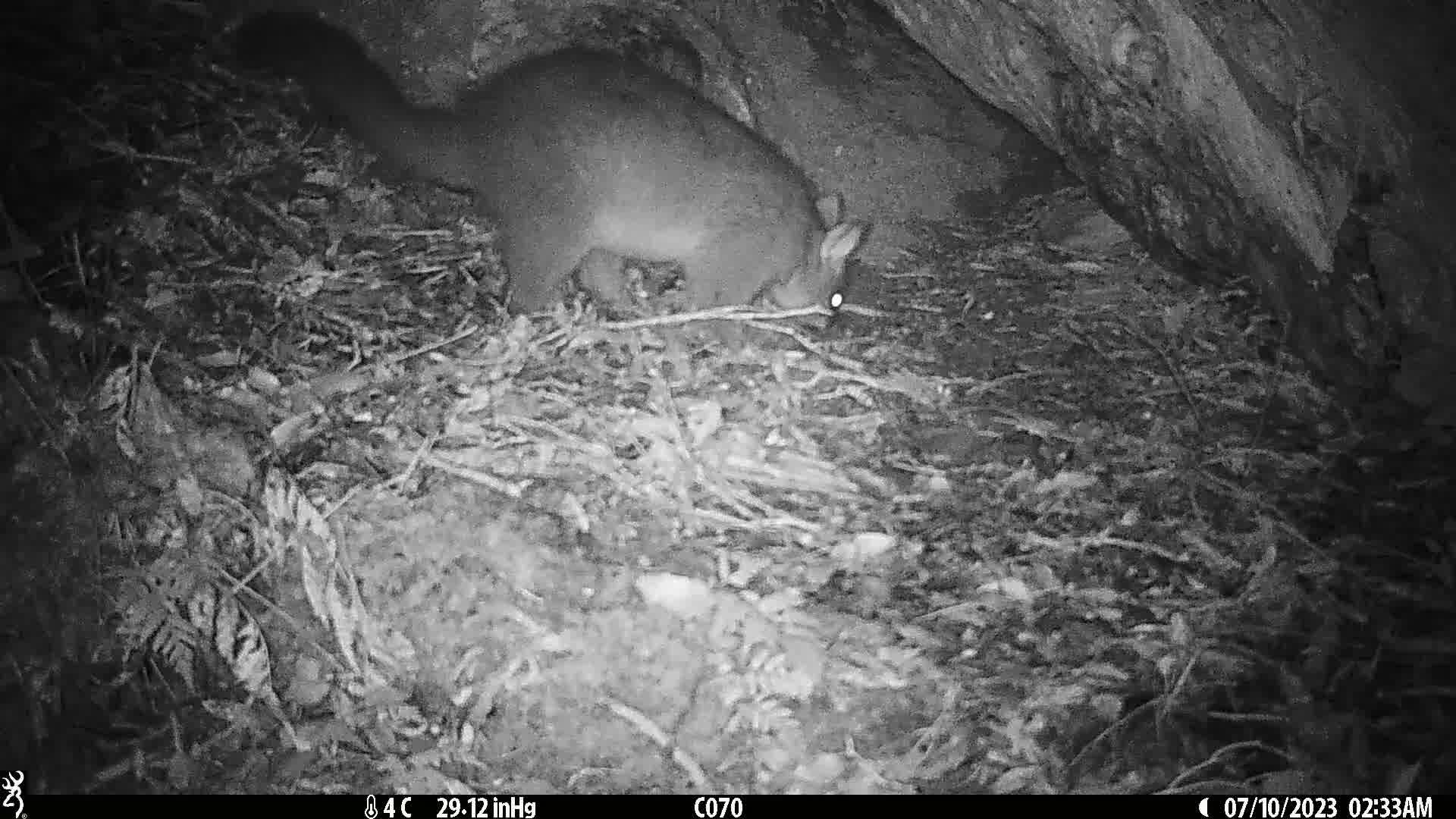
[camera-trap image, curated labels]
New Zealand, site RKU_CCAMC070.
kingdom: Animalia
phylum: Chordata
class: Mammalia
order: Diprotodontia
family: Phalangeridae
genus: Trichosurus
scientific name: Trichosurus vulpecula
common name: common brushtail possum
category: possum